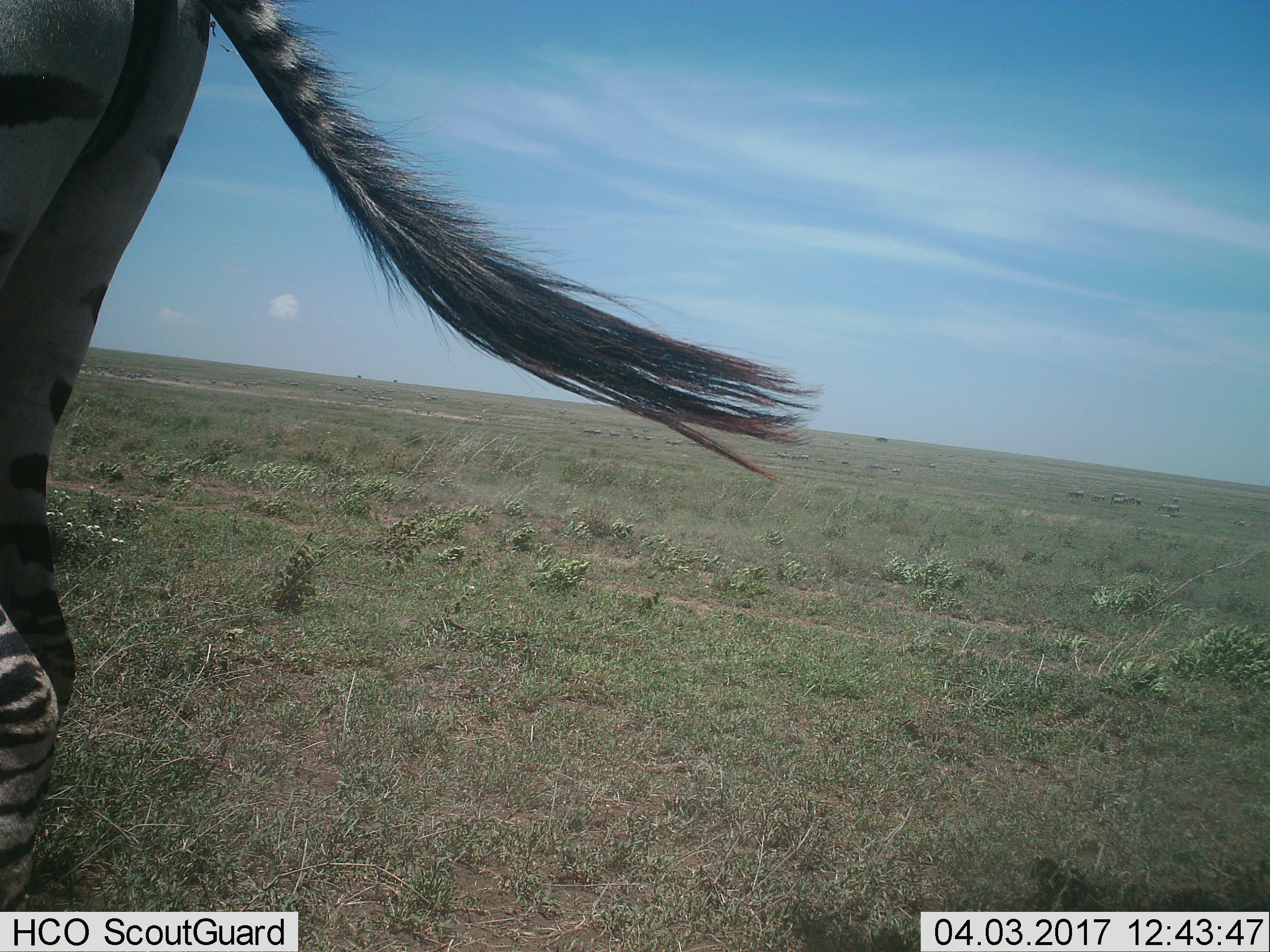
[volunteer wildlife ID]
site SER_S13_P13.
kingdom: Animalia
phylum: Chordata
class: Mammalia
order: Perissodactyla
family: Equidae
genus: Equus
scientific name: Equus quagga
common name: plains zebra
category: zebraplains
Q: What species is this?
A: Zebraplains (plains zebra) (Equus quagga).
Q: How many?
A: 1.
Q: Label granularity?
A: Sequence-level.